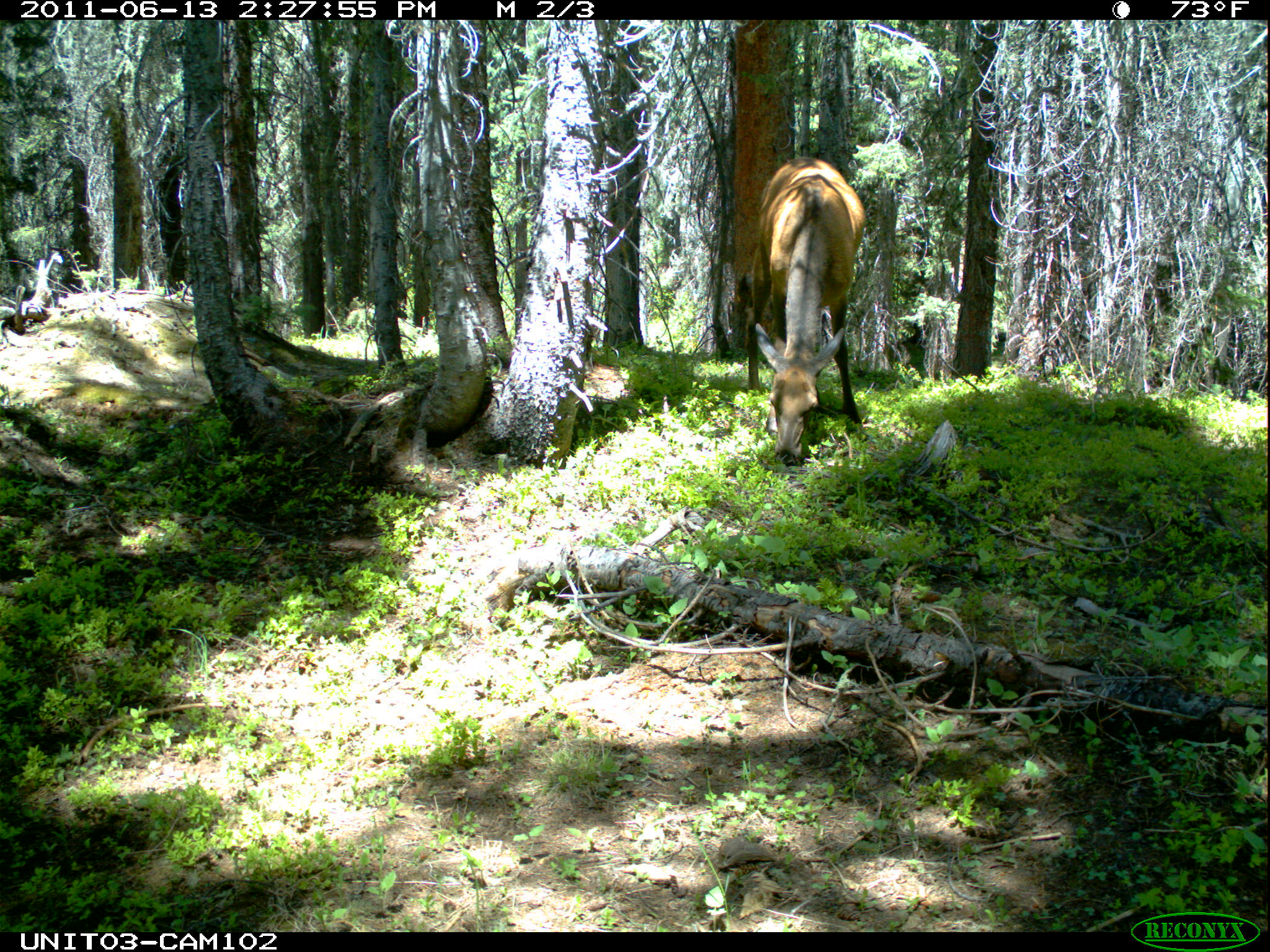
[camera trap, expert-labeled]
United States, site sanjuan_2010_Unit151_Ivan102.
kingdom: Animalia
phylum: Chordata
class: Mammalia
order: Artiodactyla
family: Cervidae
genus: Cervus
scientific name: Cervus elaphus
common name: red deer